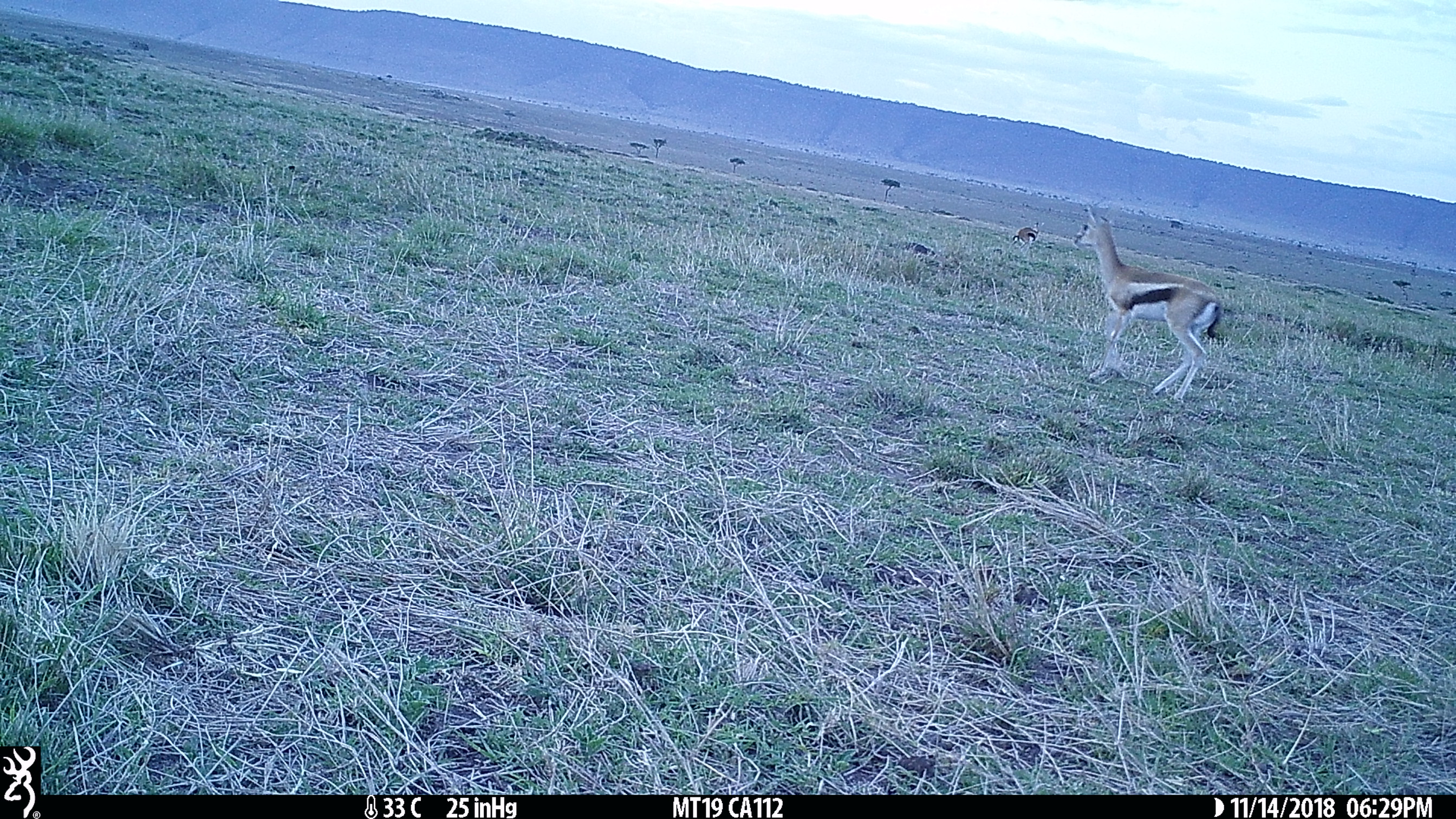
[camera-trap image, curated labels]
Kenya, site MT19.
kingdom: Animalia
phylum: Chordata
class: Mammalia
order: Artiodactyla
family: Bovidae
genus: Eudorcas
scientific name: Eudorcas thomsonii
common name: thomon's gazelle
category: gazelle thomsons